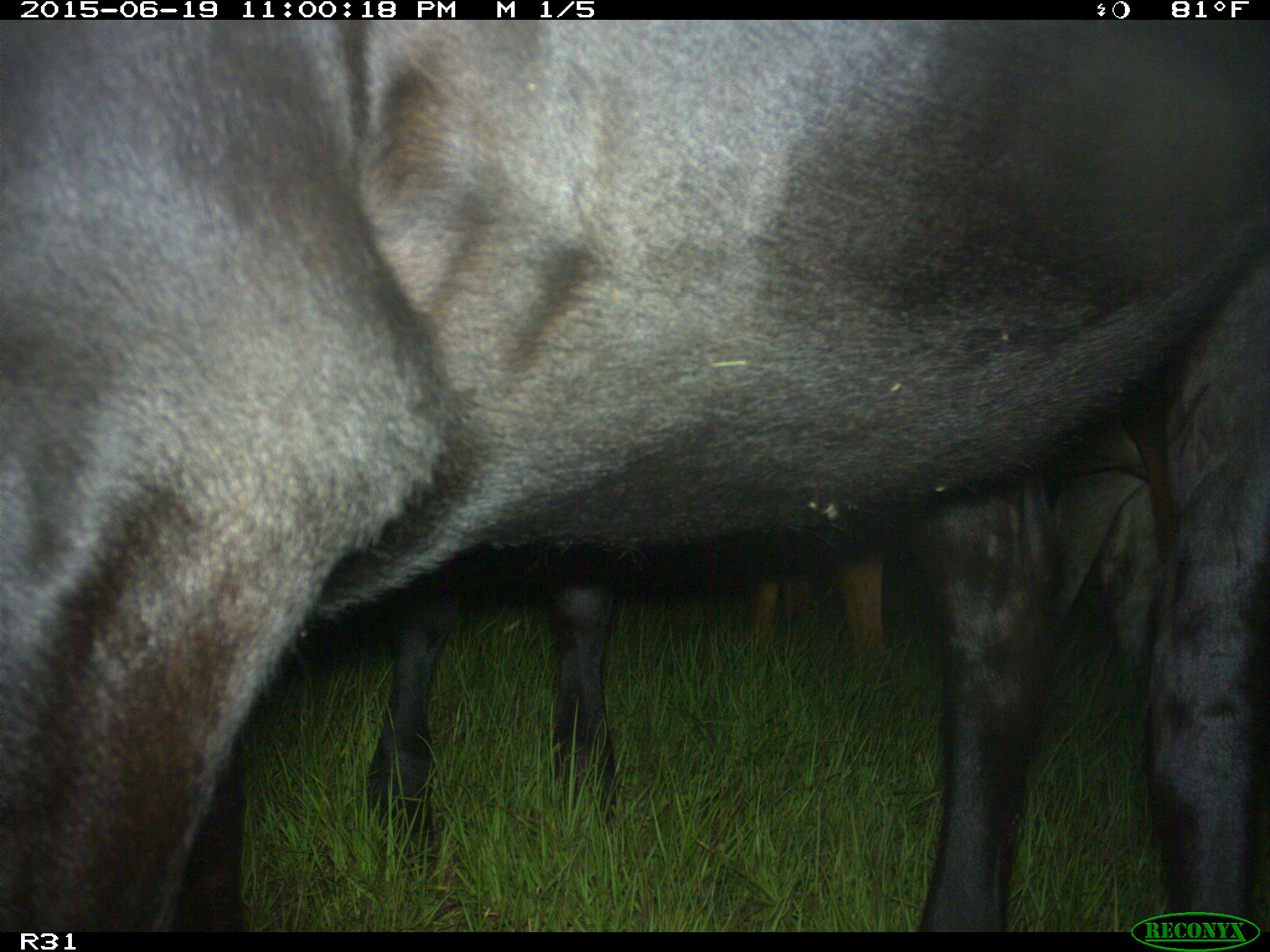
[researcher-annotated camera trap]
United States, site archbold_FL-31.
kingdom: Animalia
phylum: Chordata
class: Mammalia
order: Artiodactyla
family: Bovidae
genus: Bos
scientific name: Bos taurus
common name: domestic cow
Bos taurus (domestic cow).